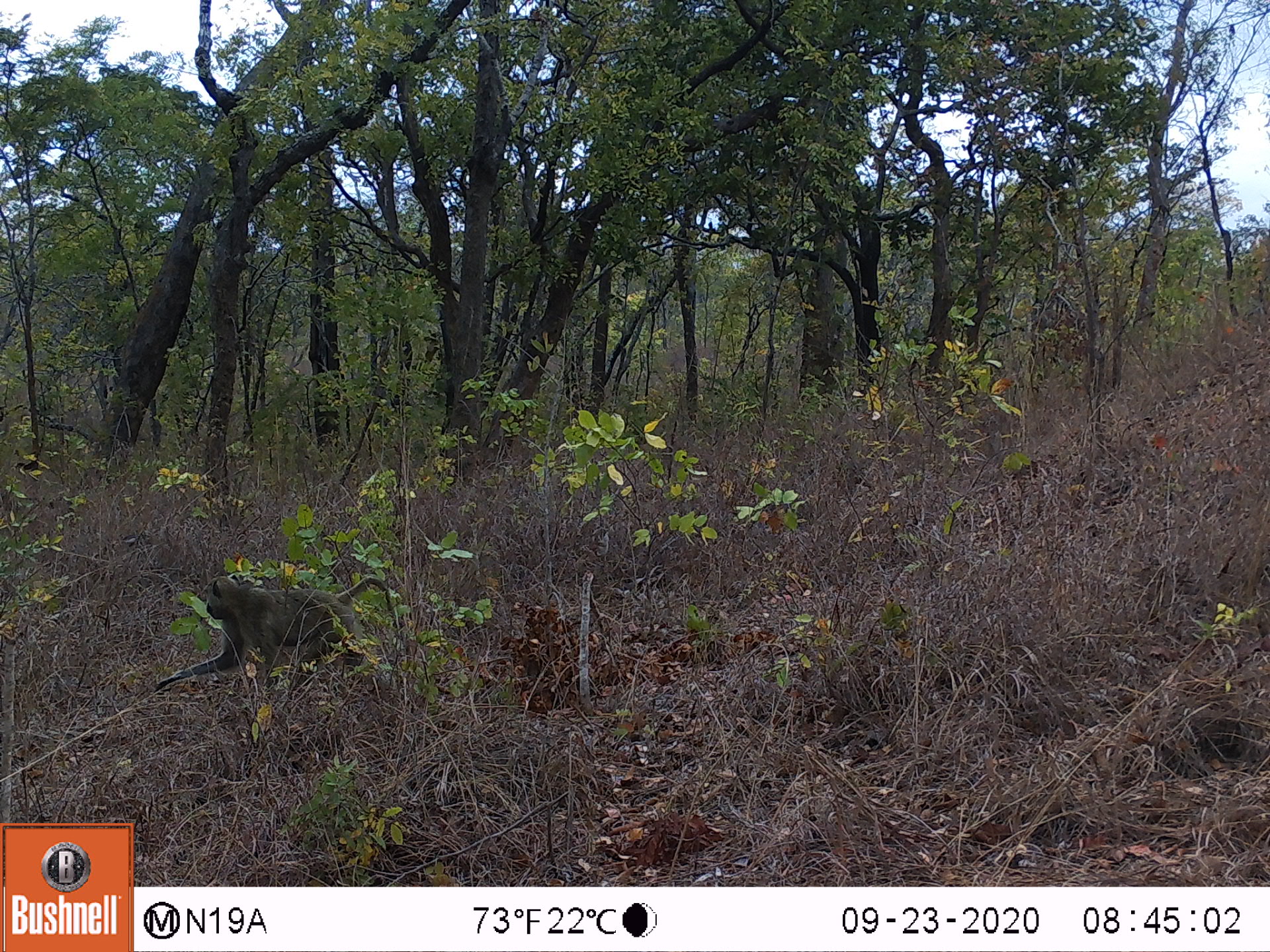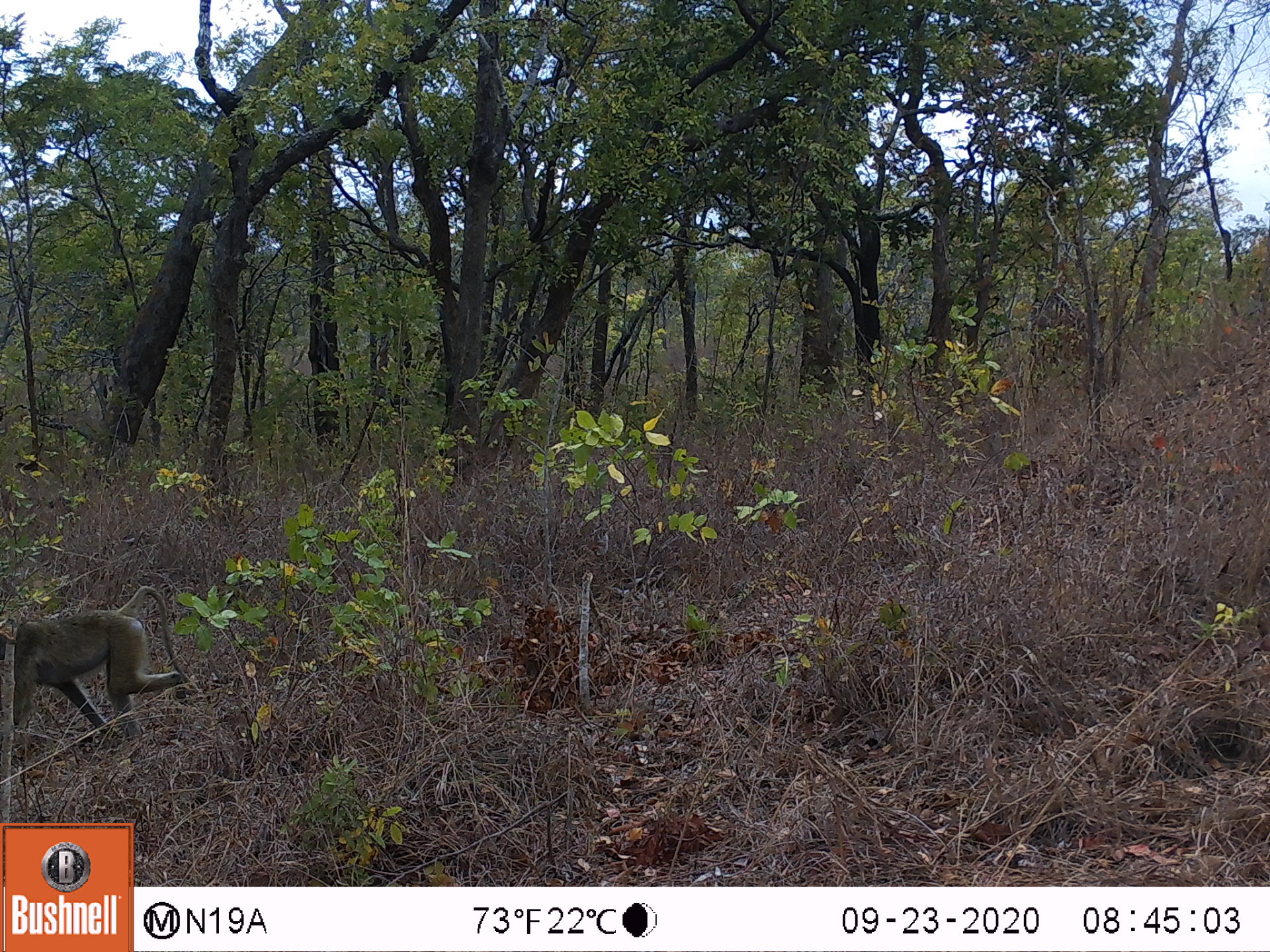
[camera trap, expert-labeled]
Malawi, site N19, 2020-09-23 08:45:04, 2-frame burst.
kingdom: Animalia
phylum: Chordata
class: Mammalia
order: Primates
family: Cercopithecidae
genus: Papio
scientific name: Papio cynocephalus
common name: yellow baboon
Yellow baboon (Papio cynocephalus), count 1.